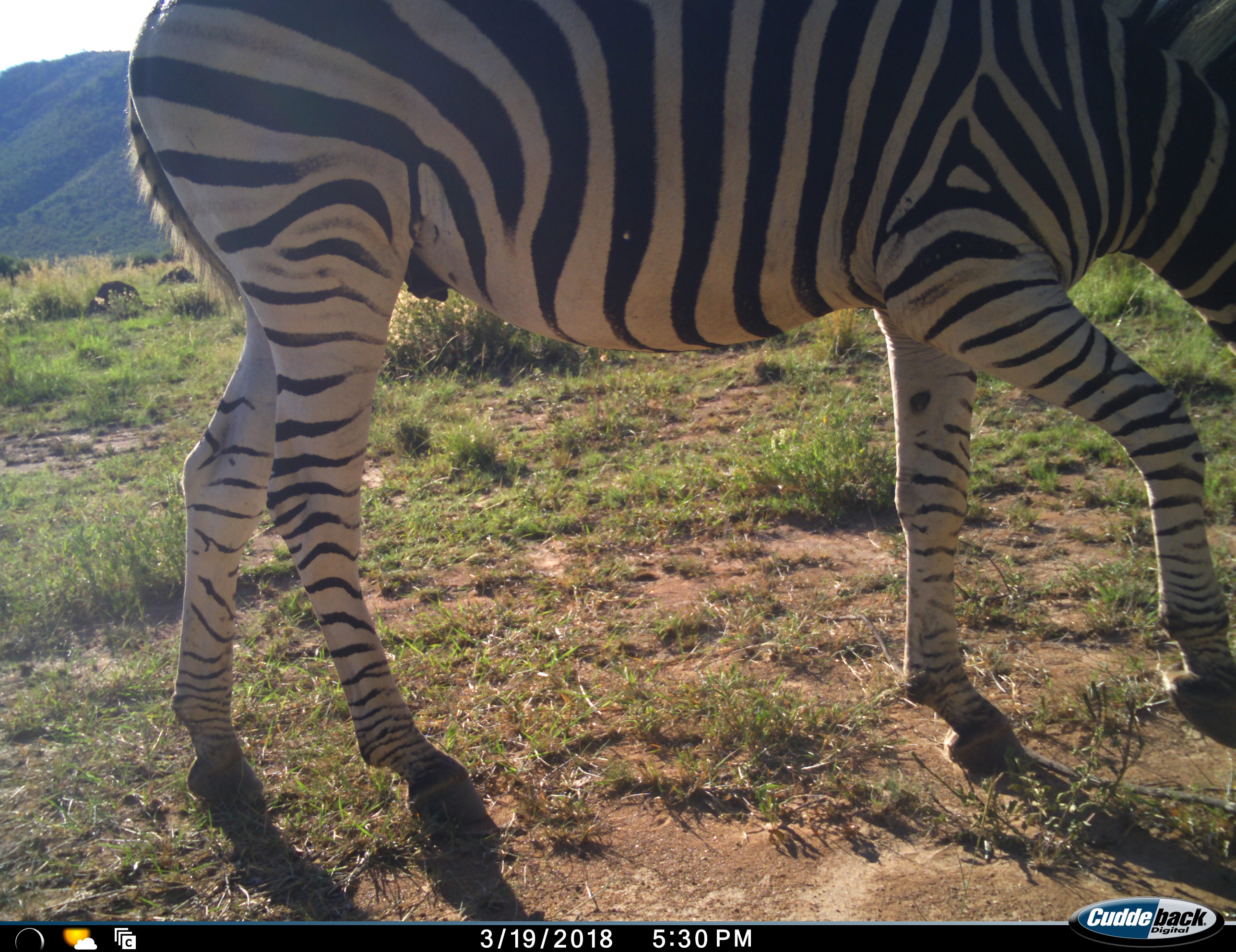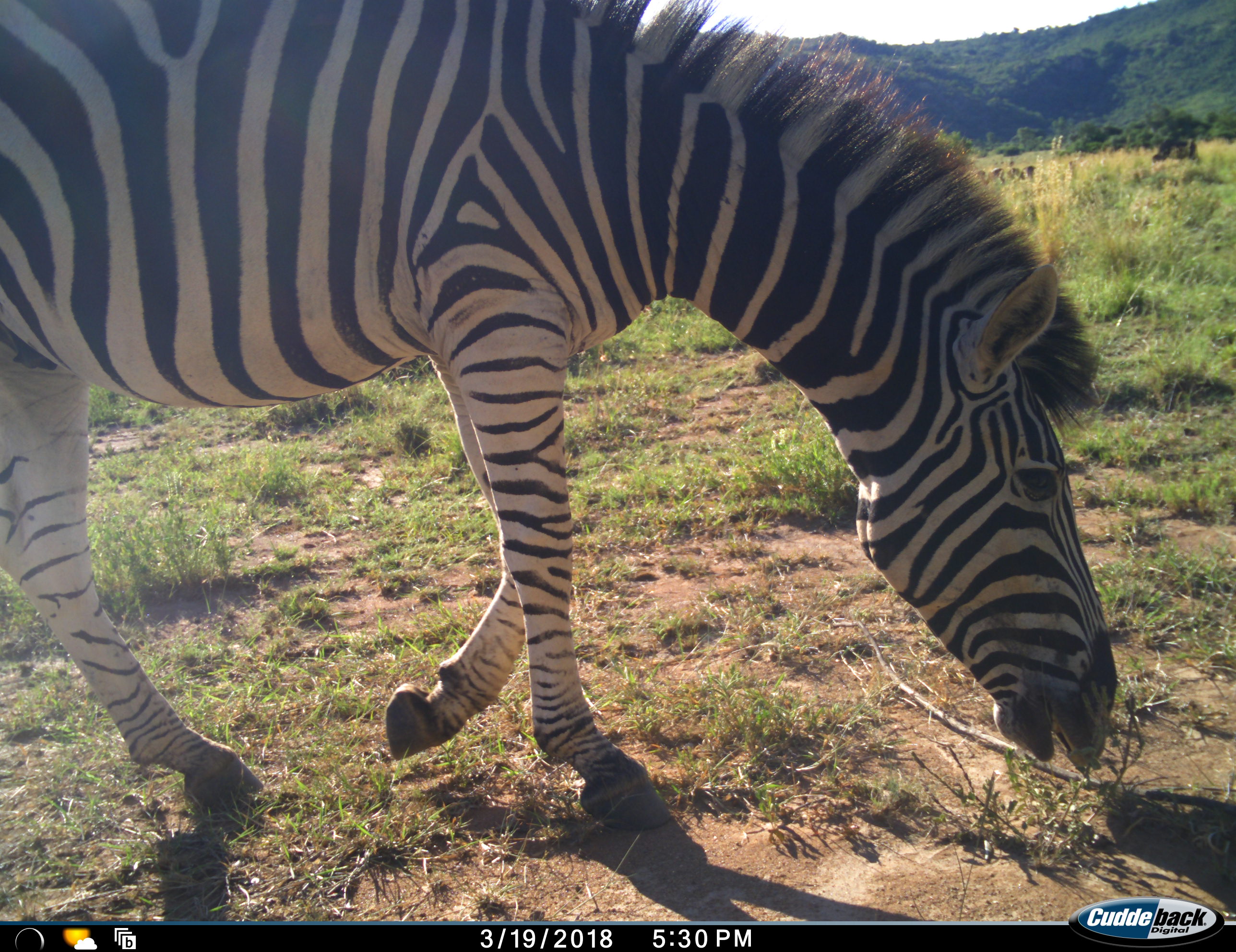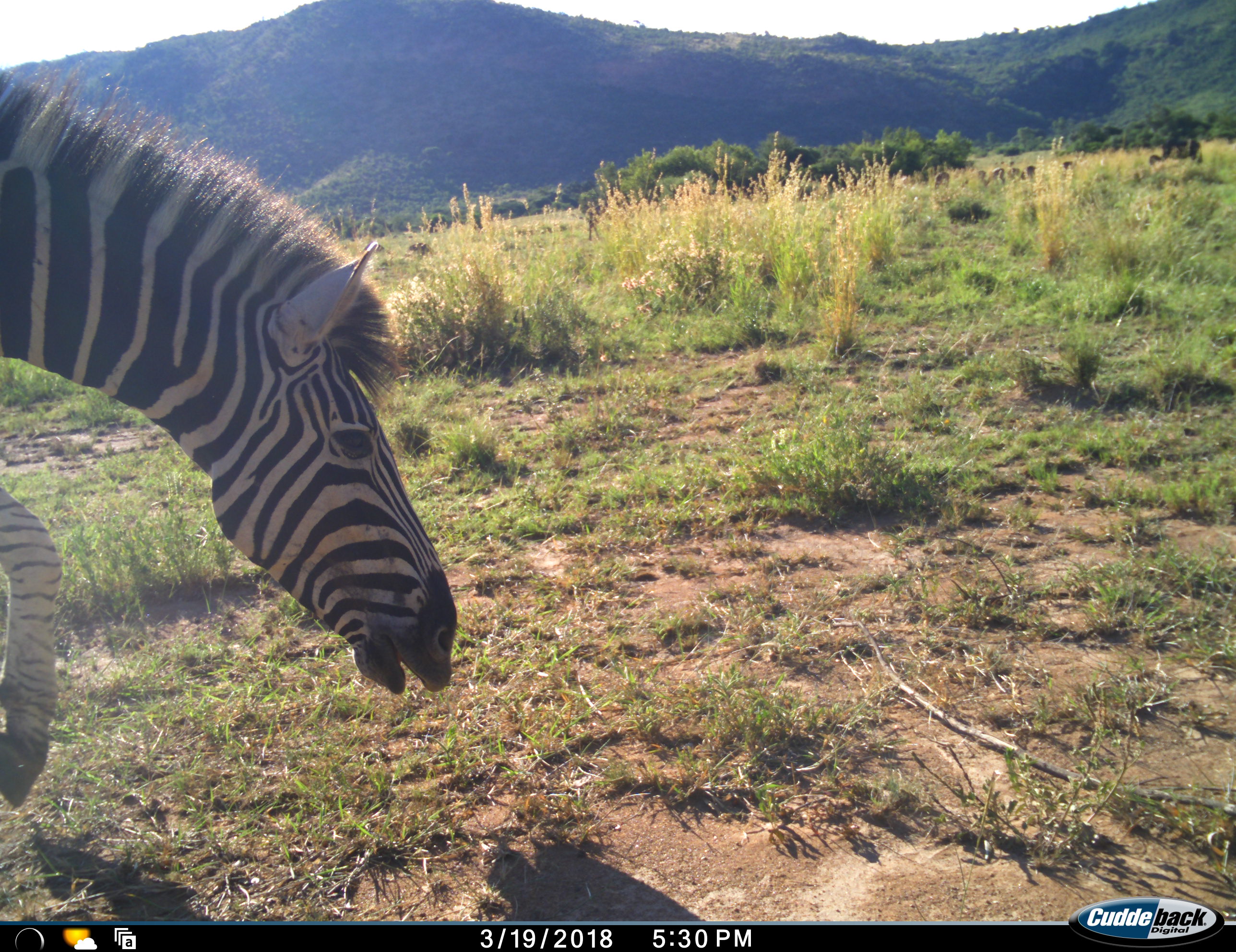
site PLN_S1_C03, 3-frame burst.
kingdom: Animalia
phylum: Chordata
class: Mammalia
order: Perissodactyla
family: Equidae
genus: Equus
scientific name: Equus quagga burchellii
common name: burchell's zebra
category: zebraburchells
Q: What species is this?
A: Zebraburchells (burchell's zebra) (Equus quagga burchellii).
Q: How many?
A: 1.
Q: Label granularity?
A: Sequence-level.